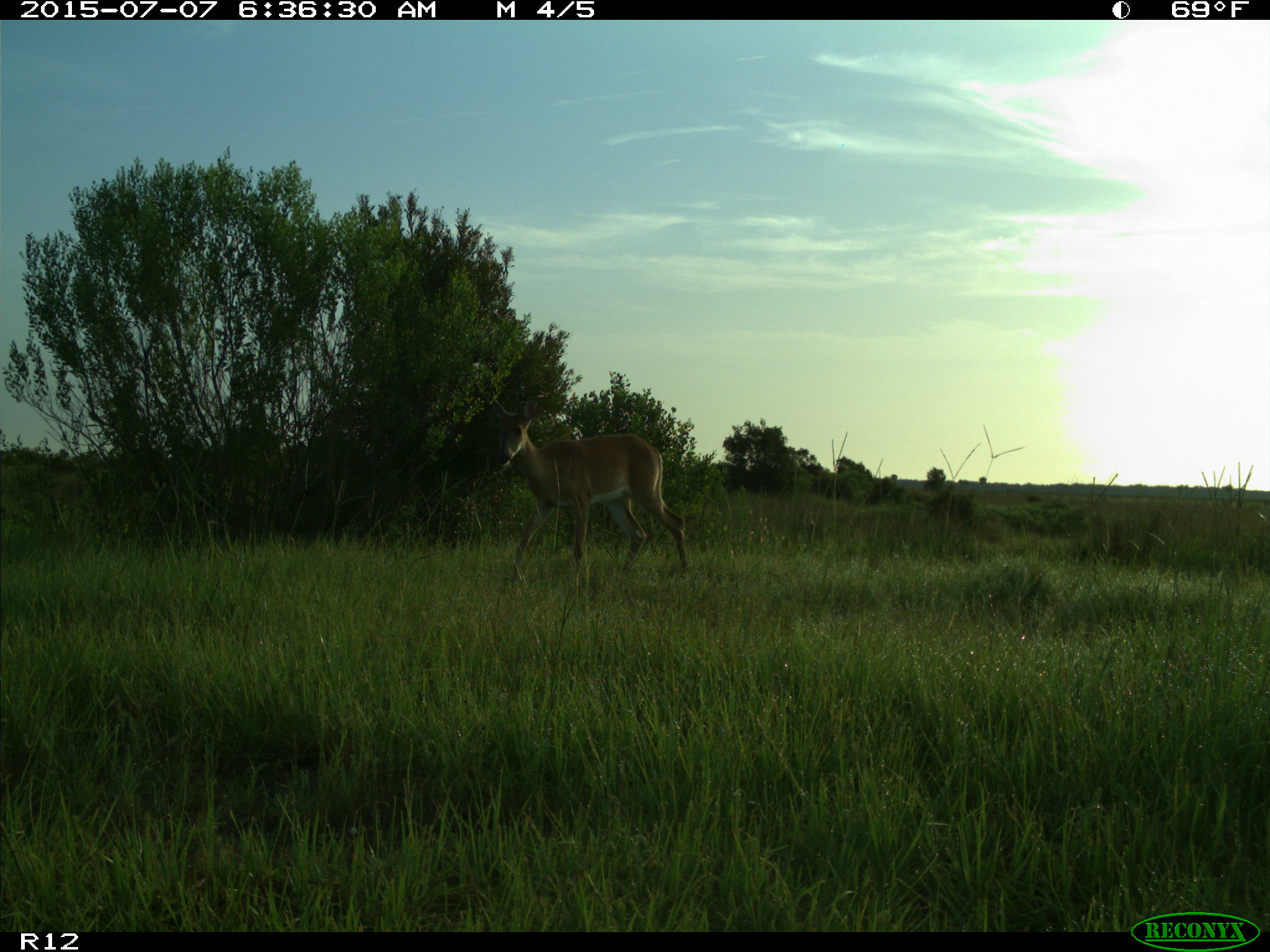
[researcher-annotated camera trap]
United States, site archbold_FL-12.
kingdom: Animalia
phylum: Chordata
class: Mammalia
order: Artiodactyla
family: Cervidae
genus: Odocoileus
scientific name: Odocoileus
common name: deer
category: unidentified deer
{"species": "unidentified deer (deer) (Odocoileus)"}